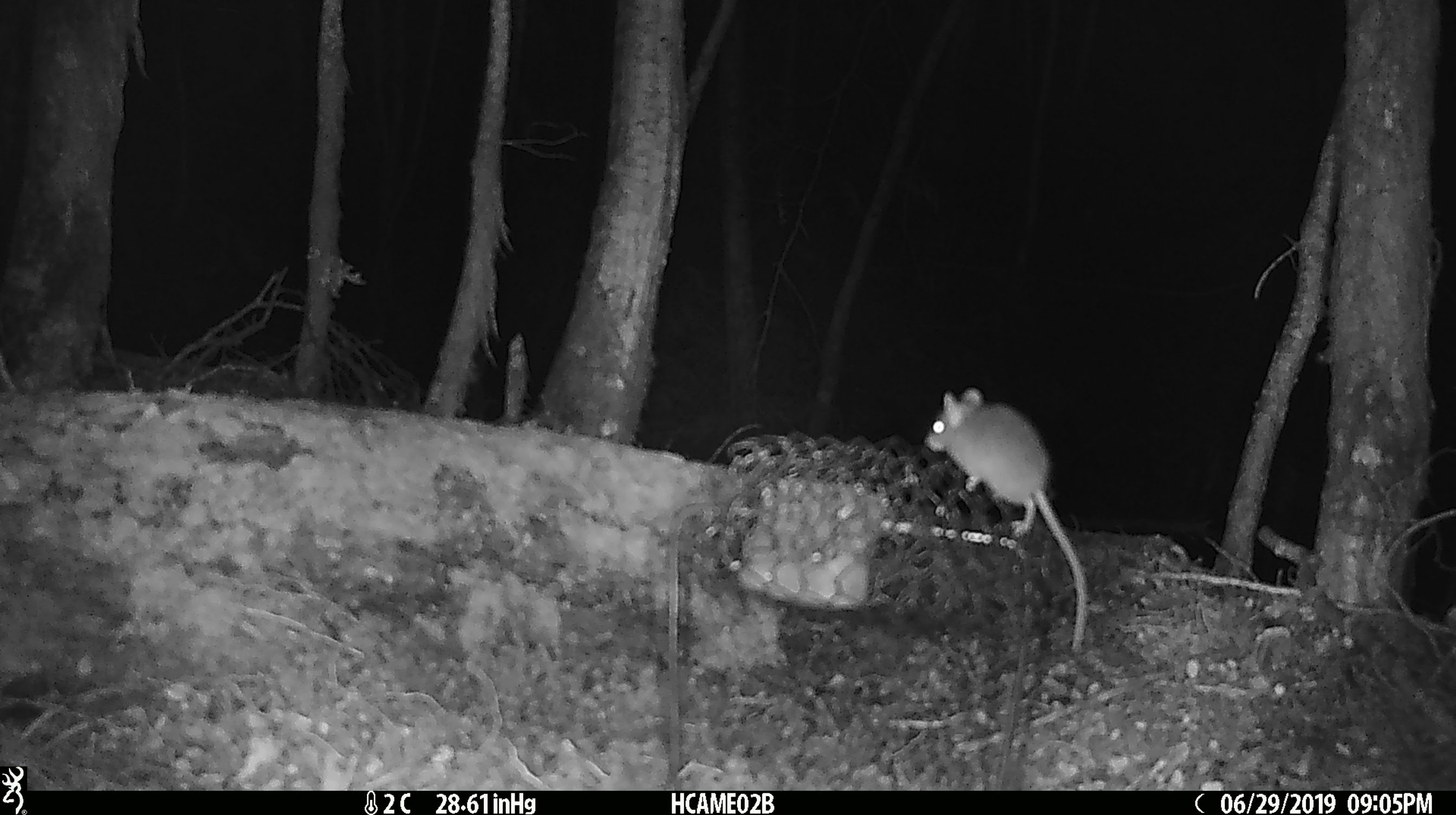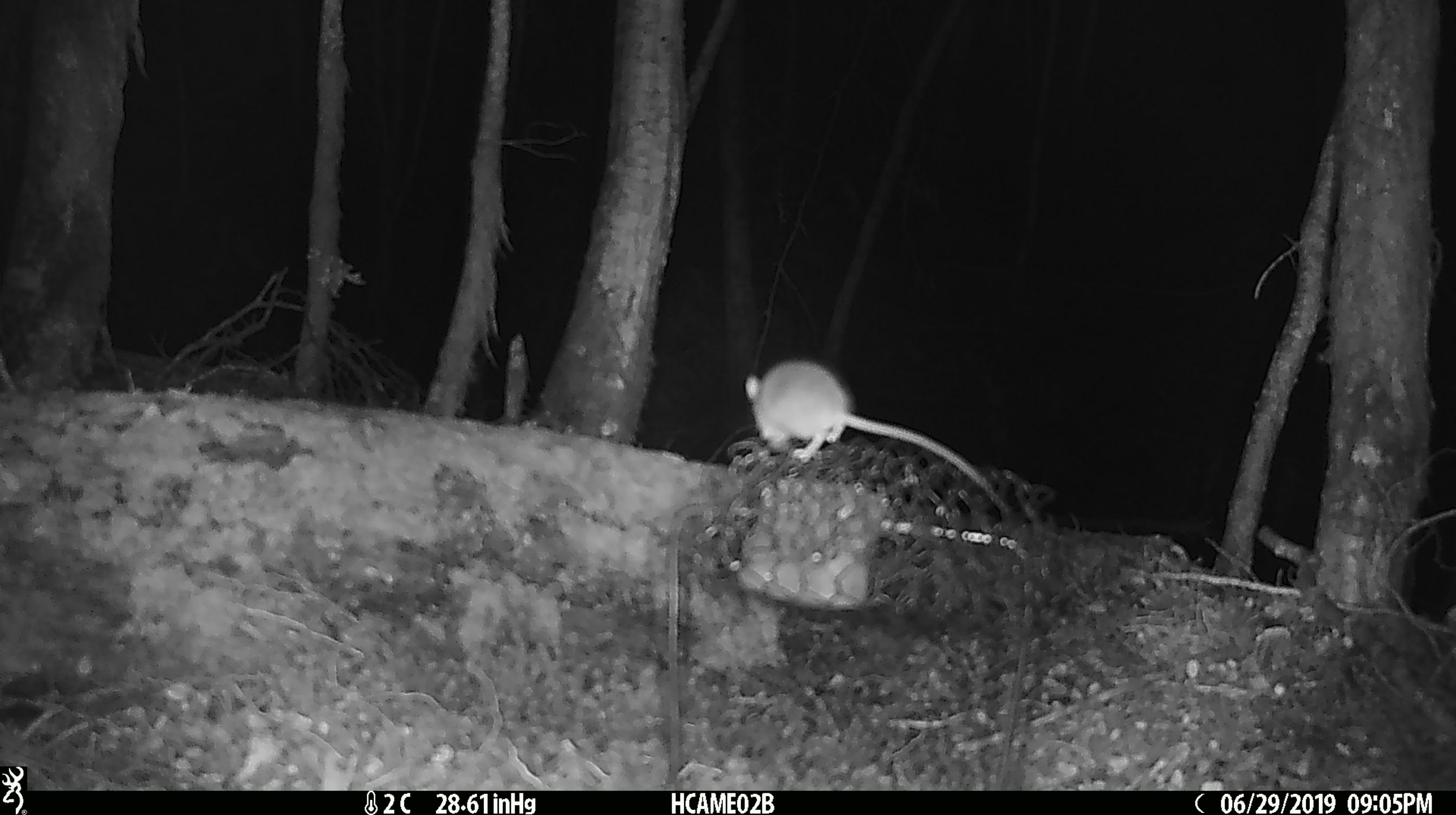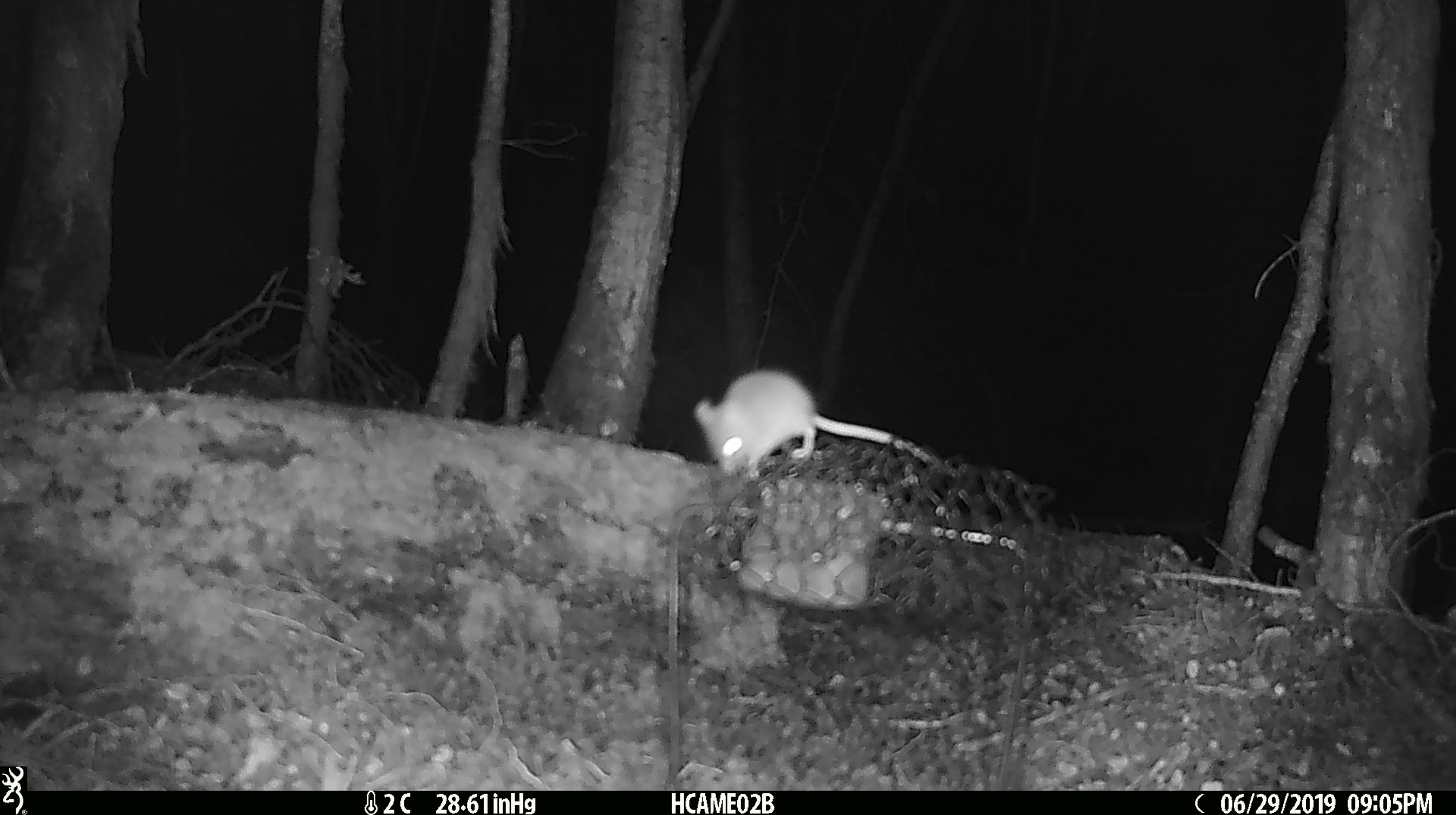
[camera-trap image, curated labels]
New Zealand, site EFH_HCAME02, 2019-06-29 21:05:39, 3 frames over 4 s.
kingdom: Animalia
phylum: Chordata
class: Mammalia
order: Rodentia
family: Muridae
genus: Mus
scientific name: Mus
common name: mouse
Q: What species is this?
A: Mouse (Mus).